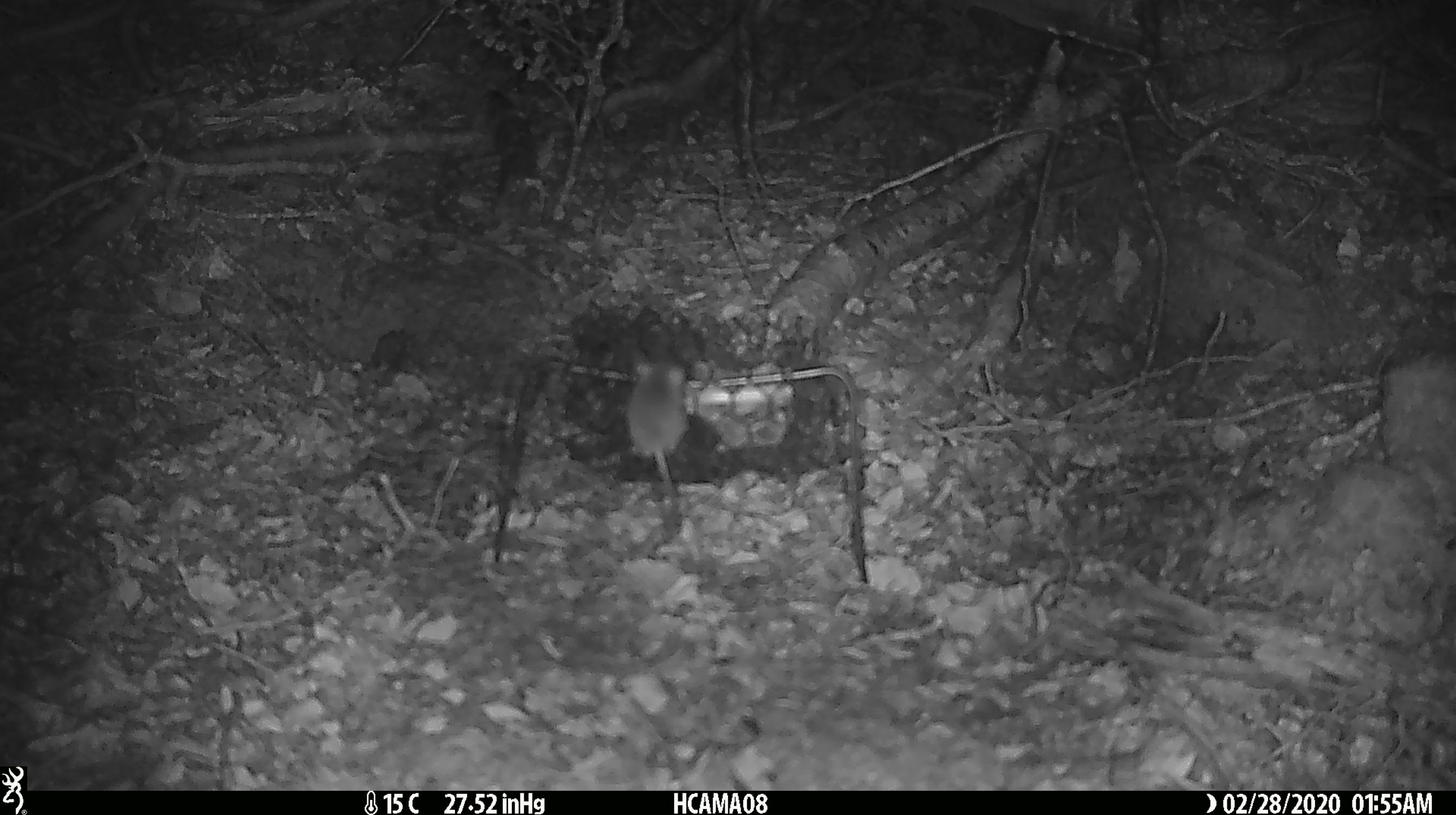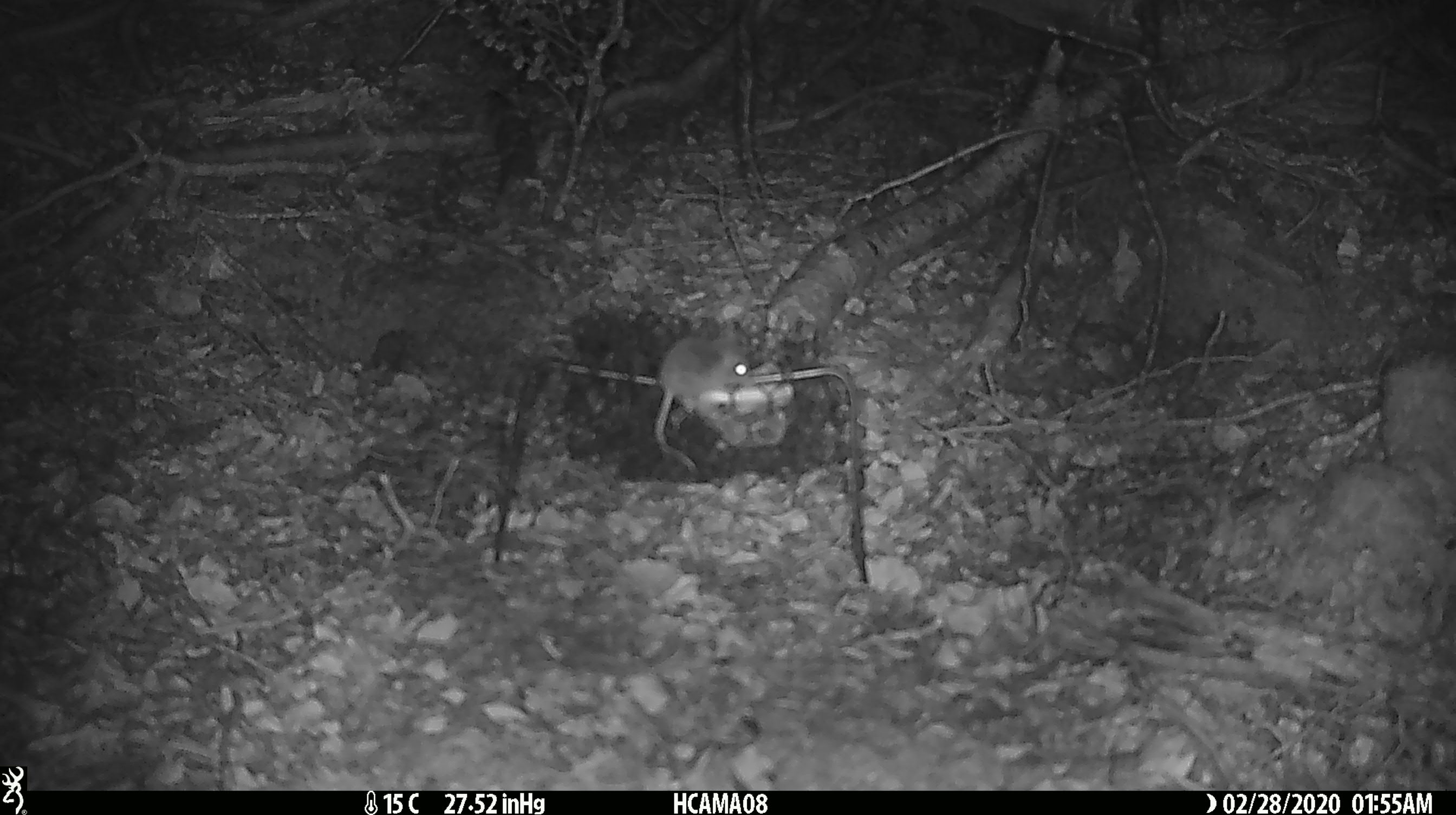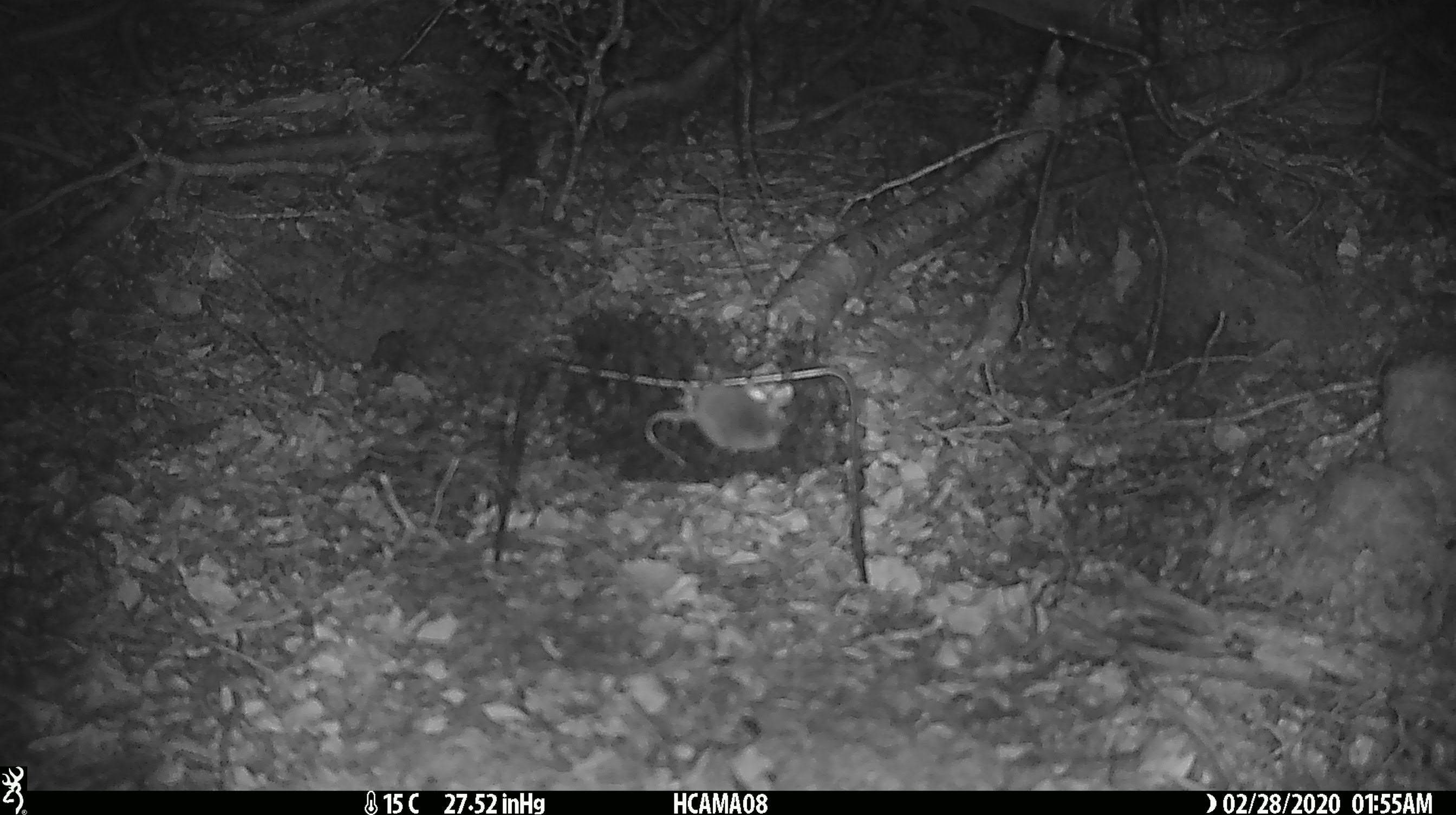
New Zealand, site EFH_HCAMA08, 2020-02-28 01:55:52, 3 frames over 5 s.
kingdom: Animalia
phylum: Chordata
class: Mammalia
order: Rodentia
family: Muridae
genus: Mus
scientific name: Mus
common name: mouse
Mouse (Mus).